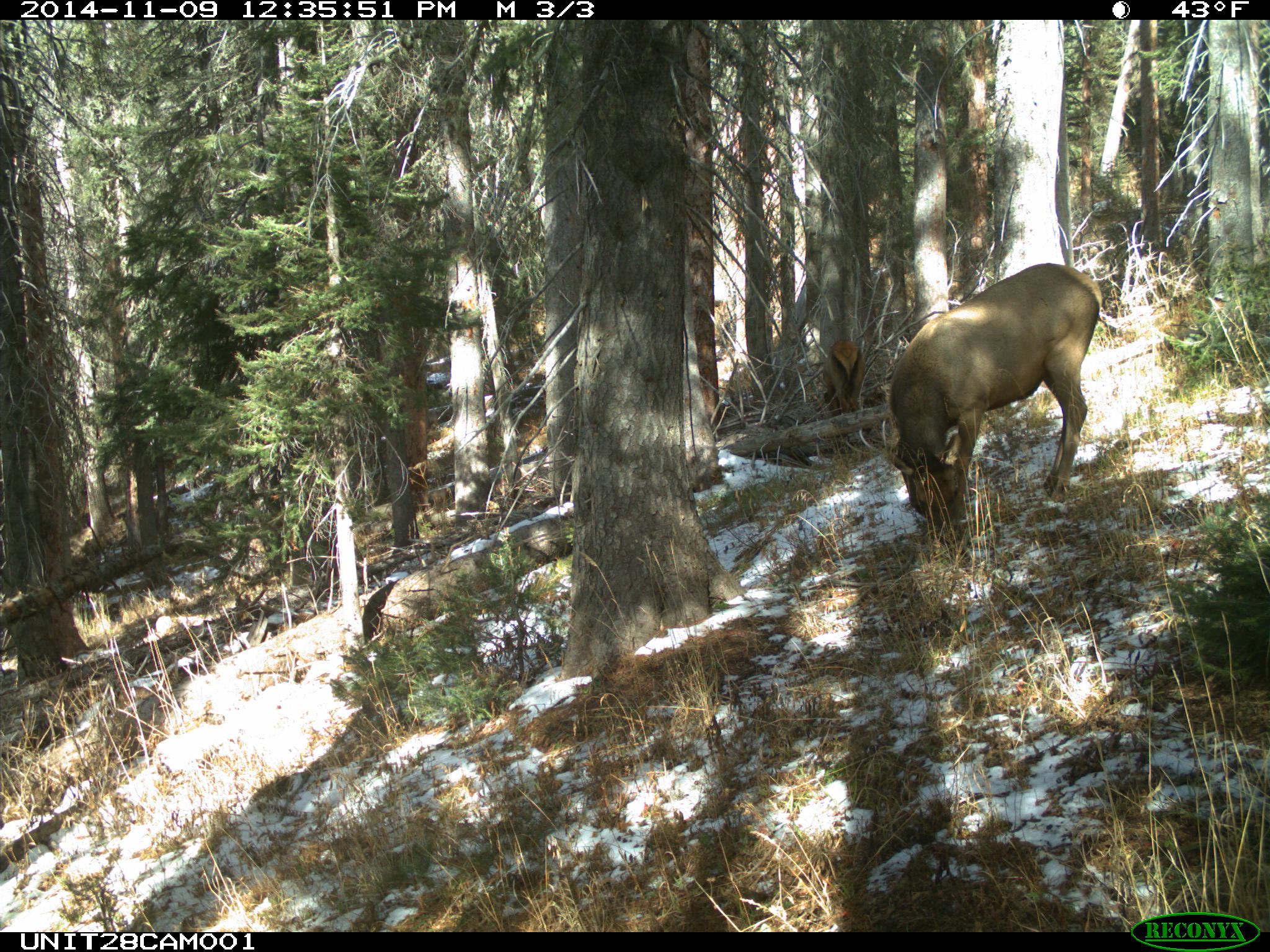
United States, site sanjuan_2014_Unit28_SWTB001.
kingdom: Animalia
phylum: Chordata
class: Mammalia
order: Artiodactyla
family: Cervidae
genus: Cervus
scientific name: Cervus elaphus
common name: red deer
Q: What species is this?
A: Cervus elaphus (red deer).